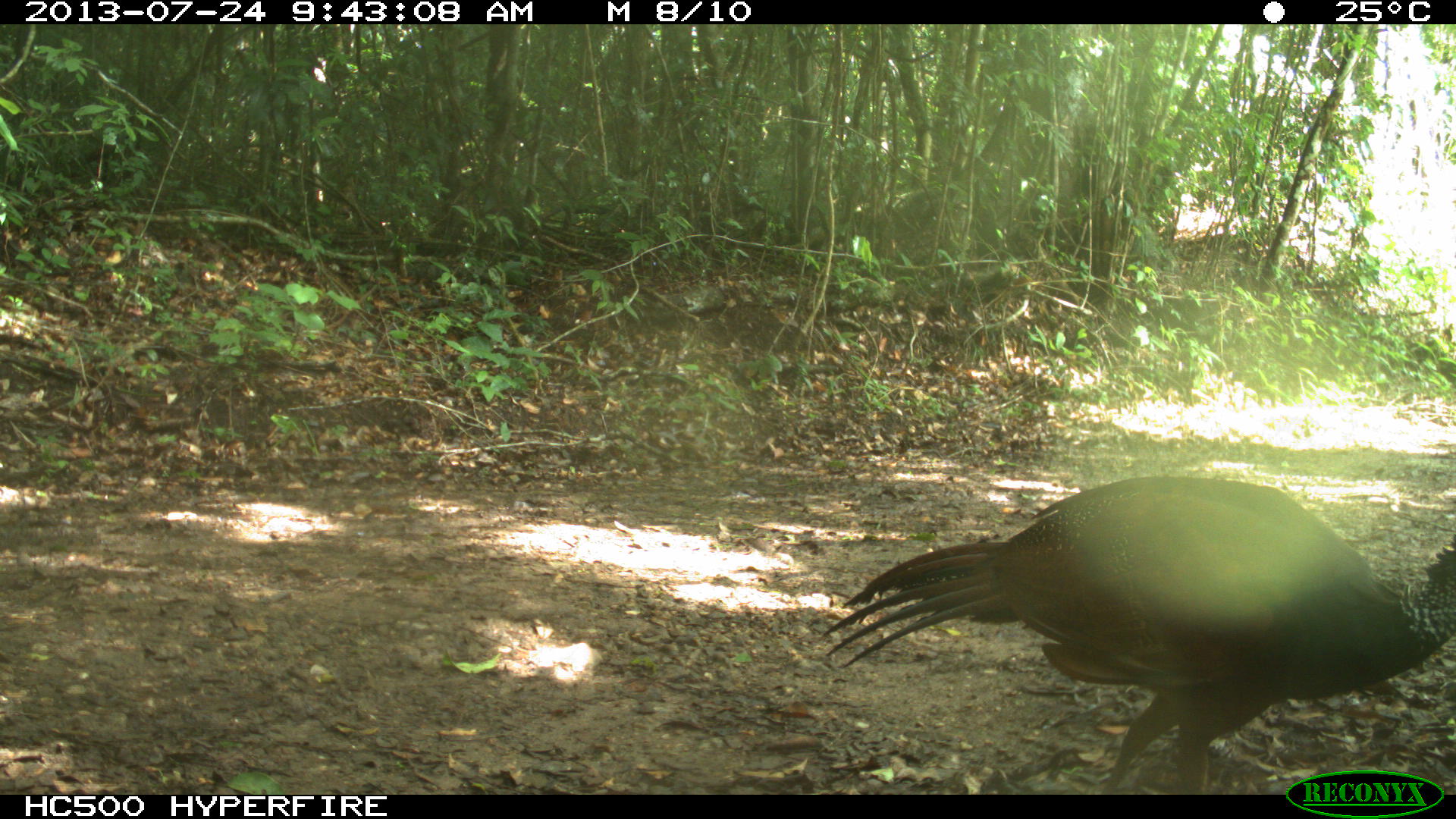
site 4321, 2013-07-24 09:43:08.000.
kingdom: Animalia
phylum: Chordata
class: Aves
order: Galliformes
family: Cracidae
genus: Crax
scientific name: Crax rubra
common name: great curassow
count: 1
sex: female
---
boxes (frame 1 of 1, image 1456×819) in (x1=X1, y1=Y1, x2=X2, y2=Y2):
crax rubra: (x1=819, y1=471, x2=1456, y2=792)